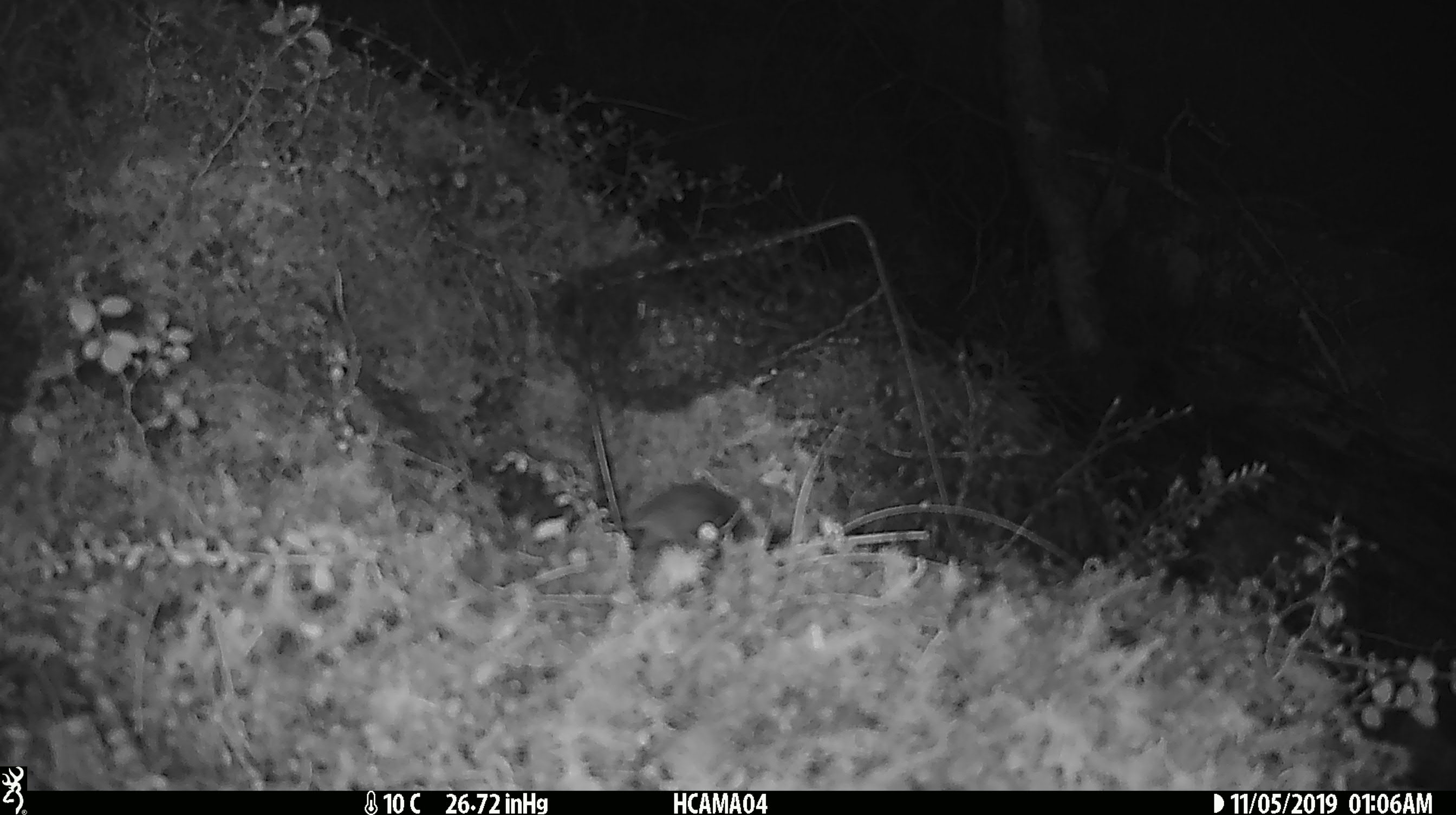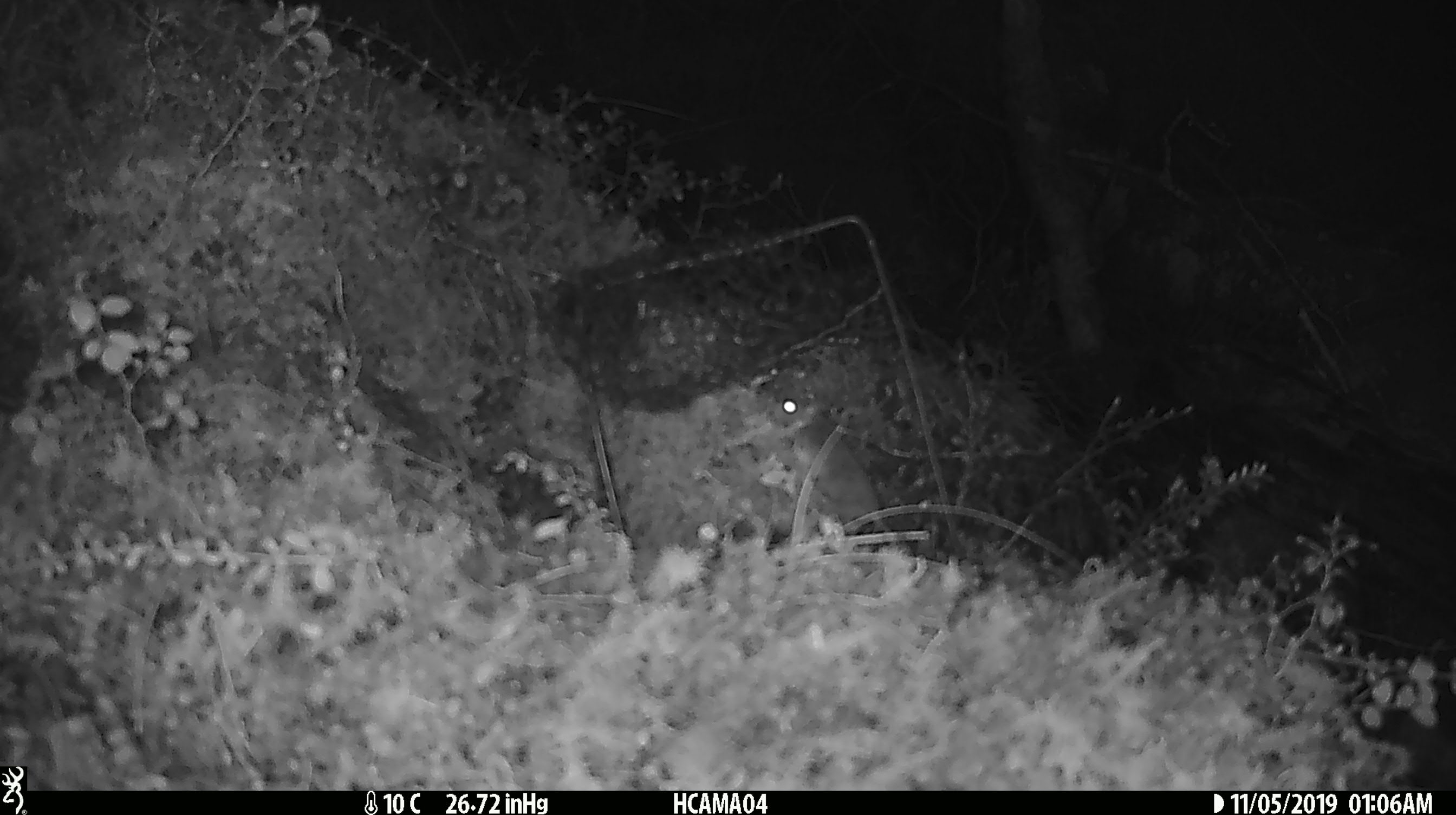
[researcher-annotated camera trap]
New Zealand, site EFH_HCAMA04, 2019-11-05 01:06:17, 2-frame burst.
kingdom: Animalia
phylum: Chordata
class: Mammalia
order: Rodentia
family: Muridae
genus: Mus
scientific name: Mus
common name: mouse